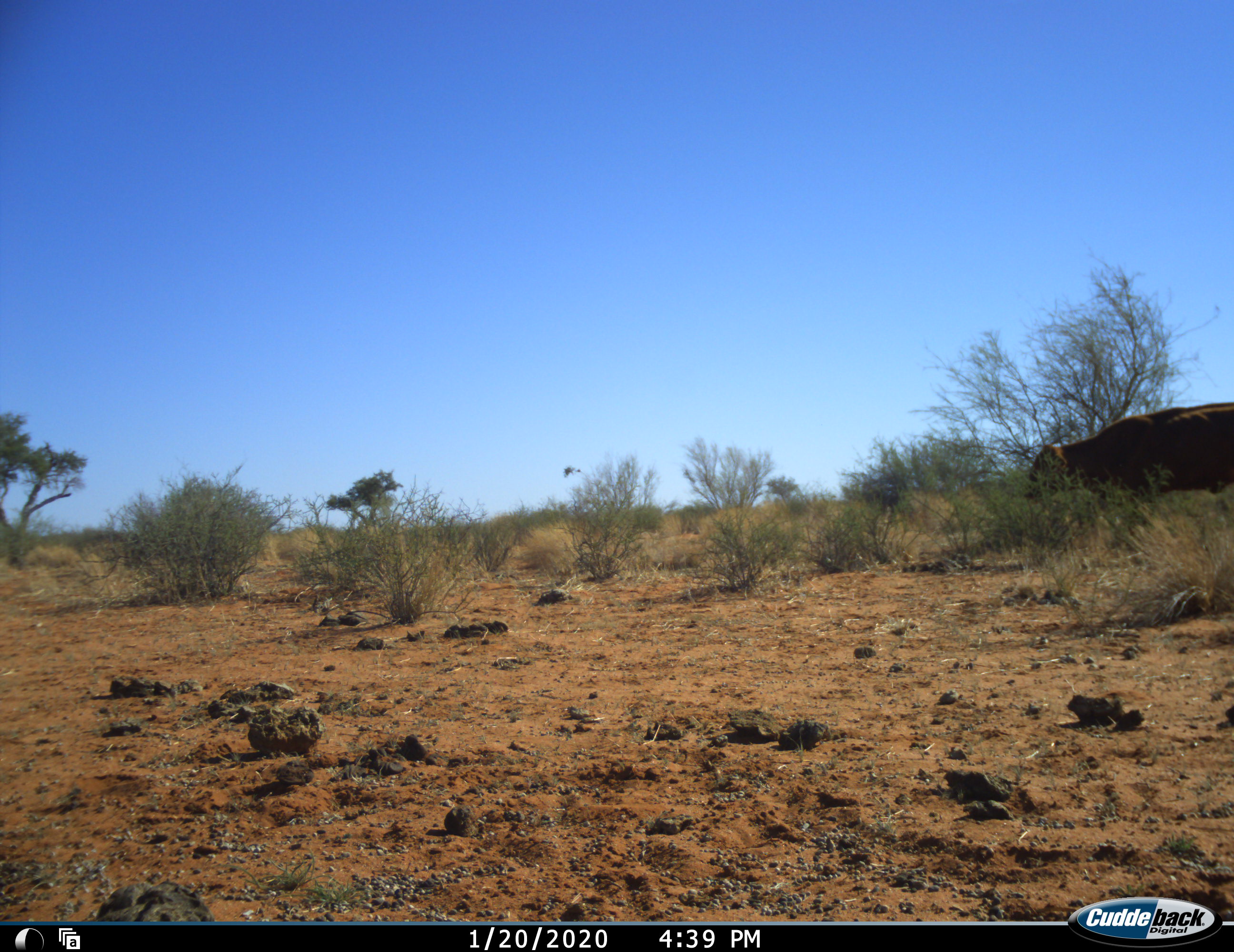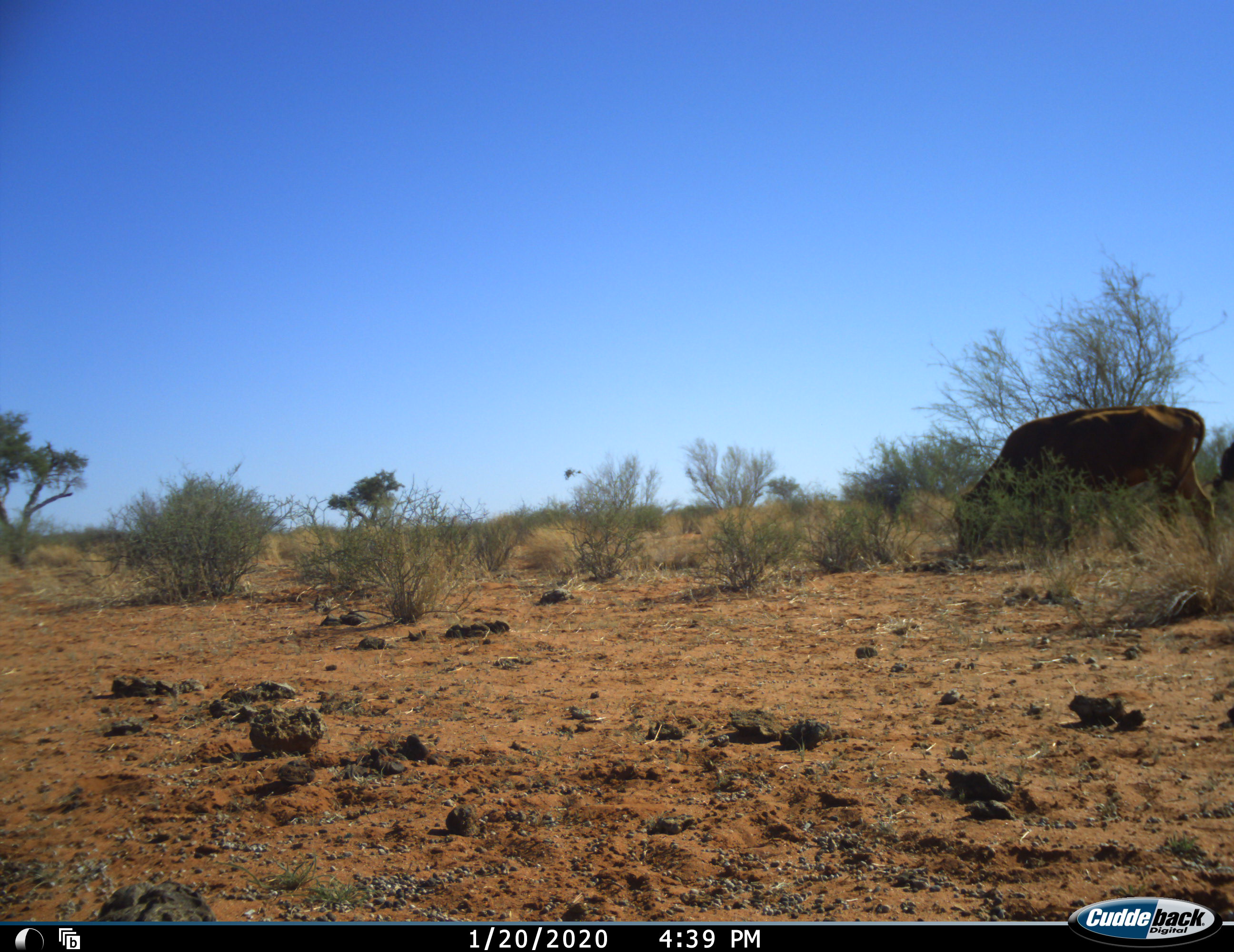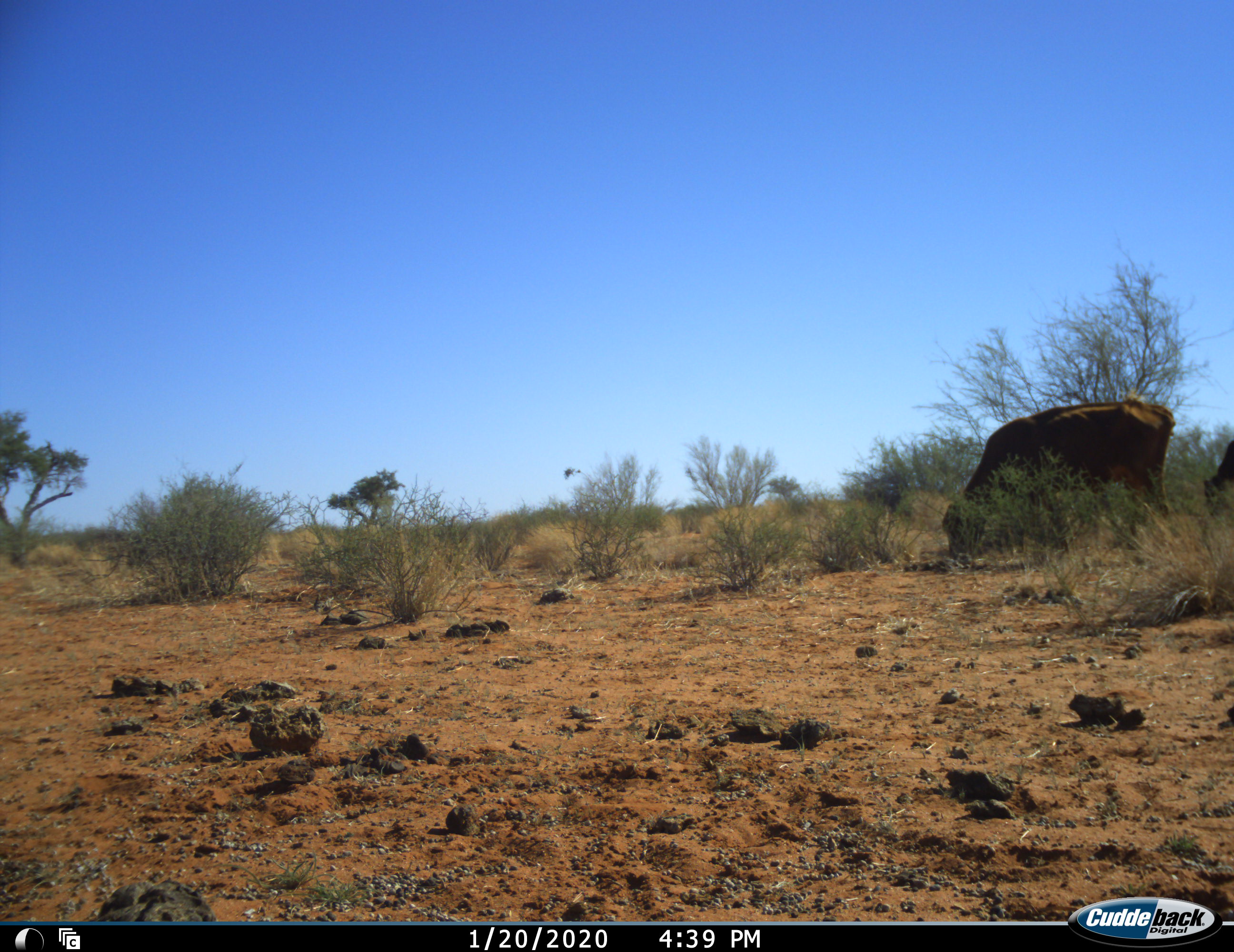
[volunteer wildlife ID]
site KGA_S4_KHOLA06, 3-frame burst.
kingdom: Animalia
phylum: Chordata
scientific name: Vertebrata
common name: domestic animal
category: domesticanimal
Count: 2.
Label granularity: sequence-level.